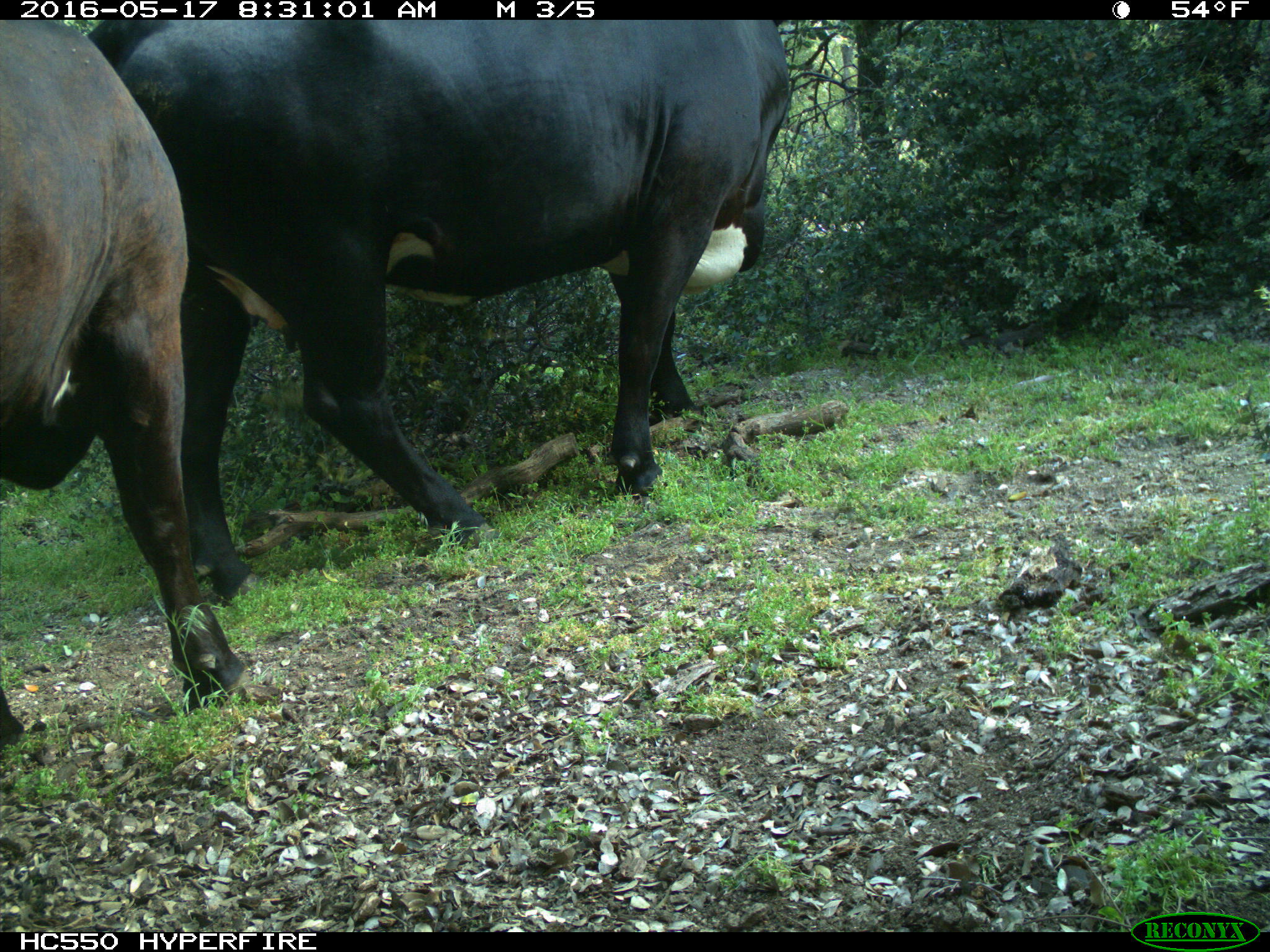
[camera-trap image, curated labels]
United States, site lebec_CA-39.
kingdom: Animalia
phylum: Chordata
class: Mammalia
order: Artiodactyla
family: Bovidae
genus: Bos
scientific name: Bos taurus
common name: domestic cow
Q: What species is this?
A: Bos taurus (domestic cow).